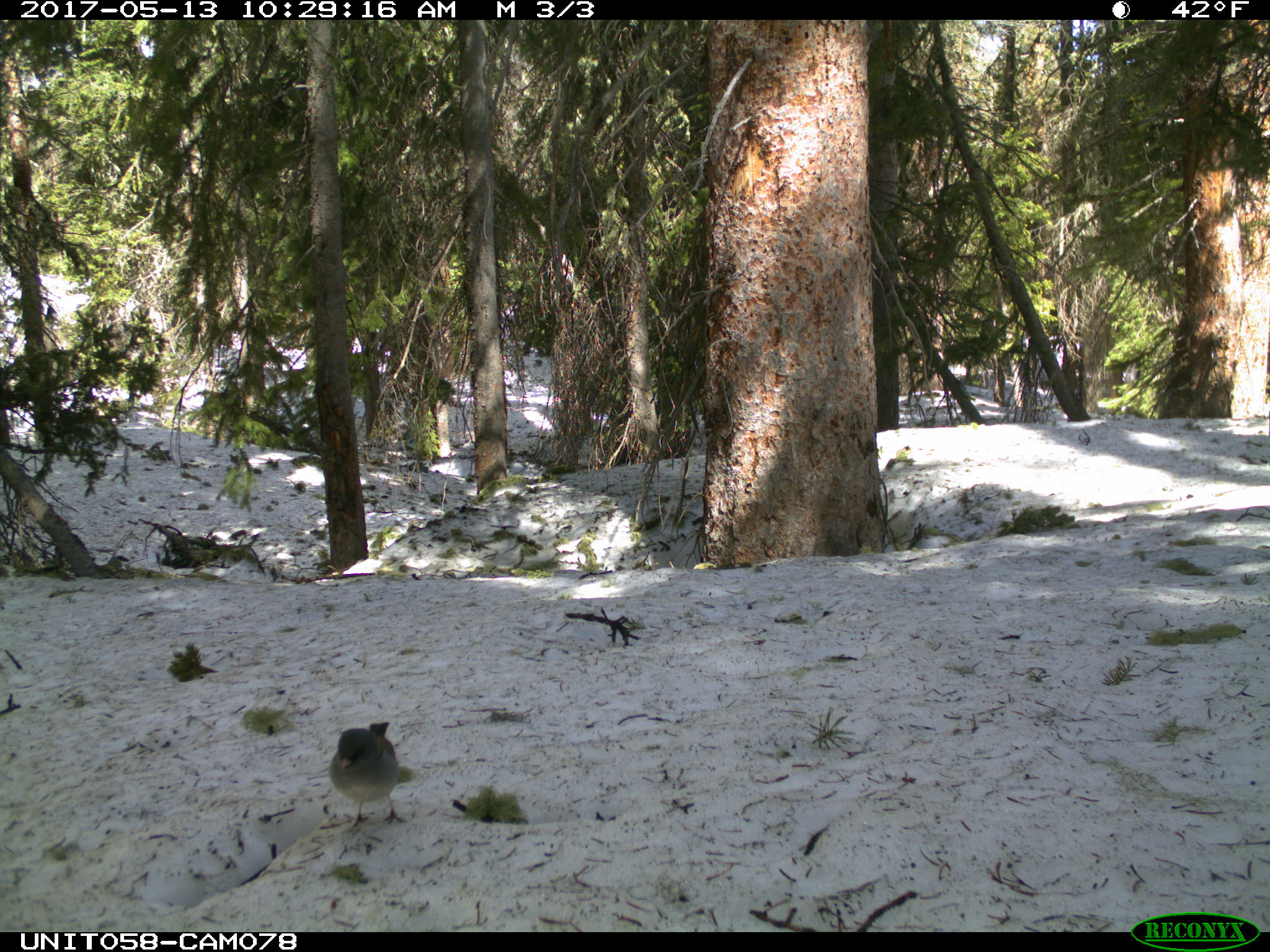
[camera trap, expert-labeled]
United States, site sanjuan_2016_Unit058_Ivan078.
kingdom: Animalia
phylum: Chordata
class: Aves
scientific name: Aves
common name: birds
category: unidentified bird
Unidentified bird (birds) (Aves).